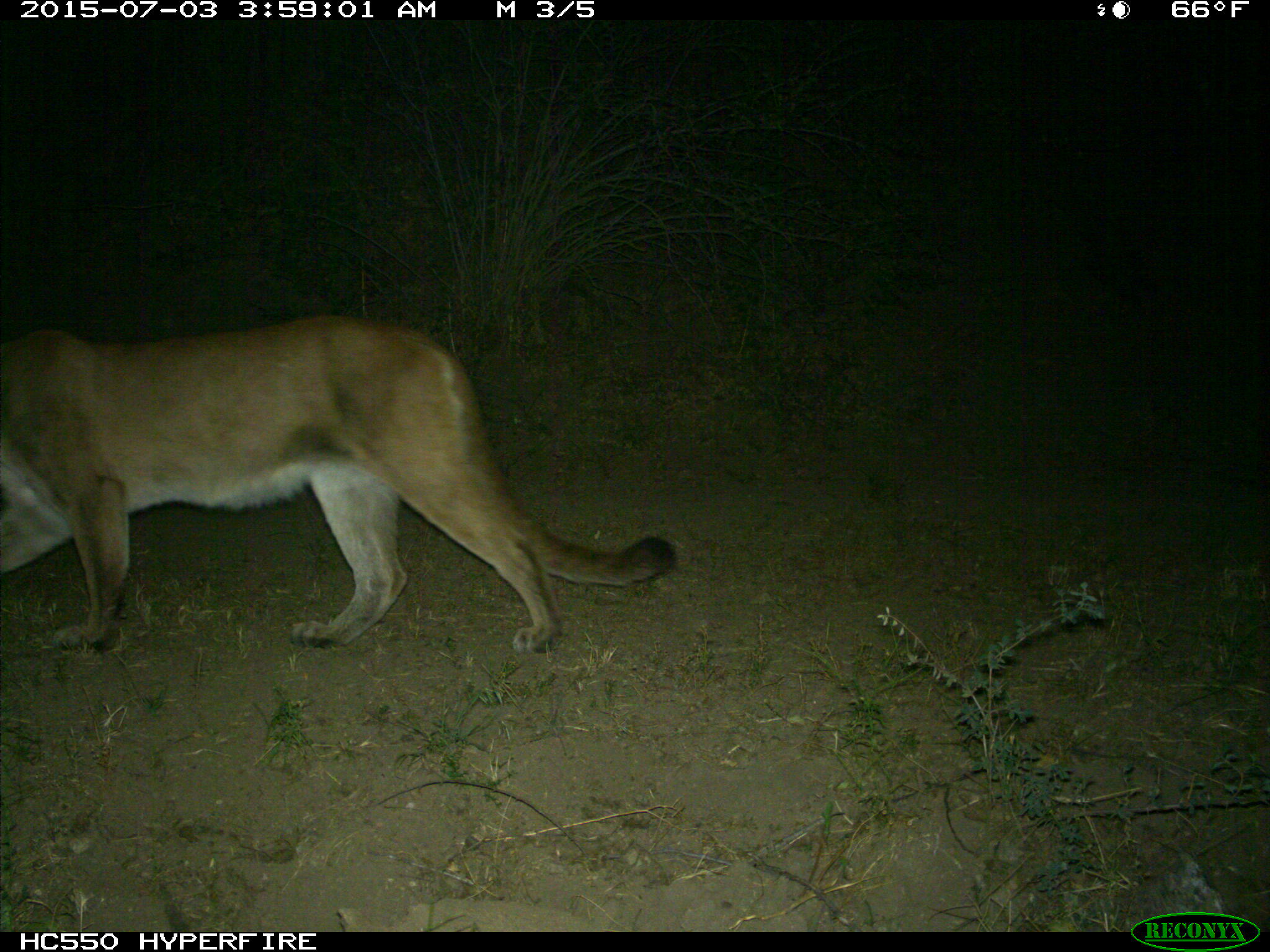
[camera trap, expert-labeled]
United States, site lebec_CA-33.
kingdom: Animalia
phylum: Chordata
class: Mammalia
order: Carnivora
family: Felidae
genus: Puma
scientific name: Puma concolor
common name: mountain lion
Puma concolor (mountain lion).